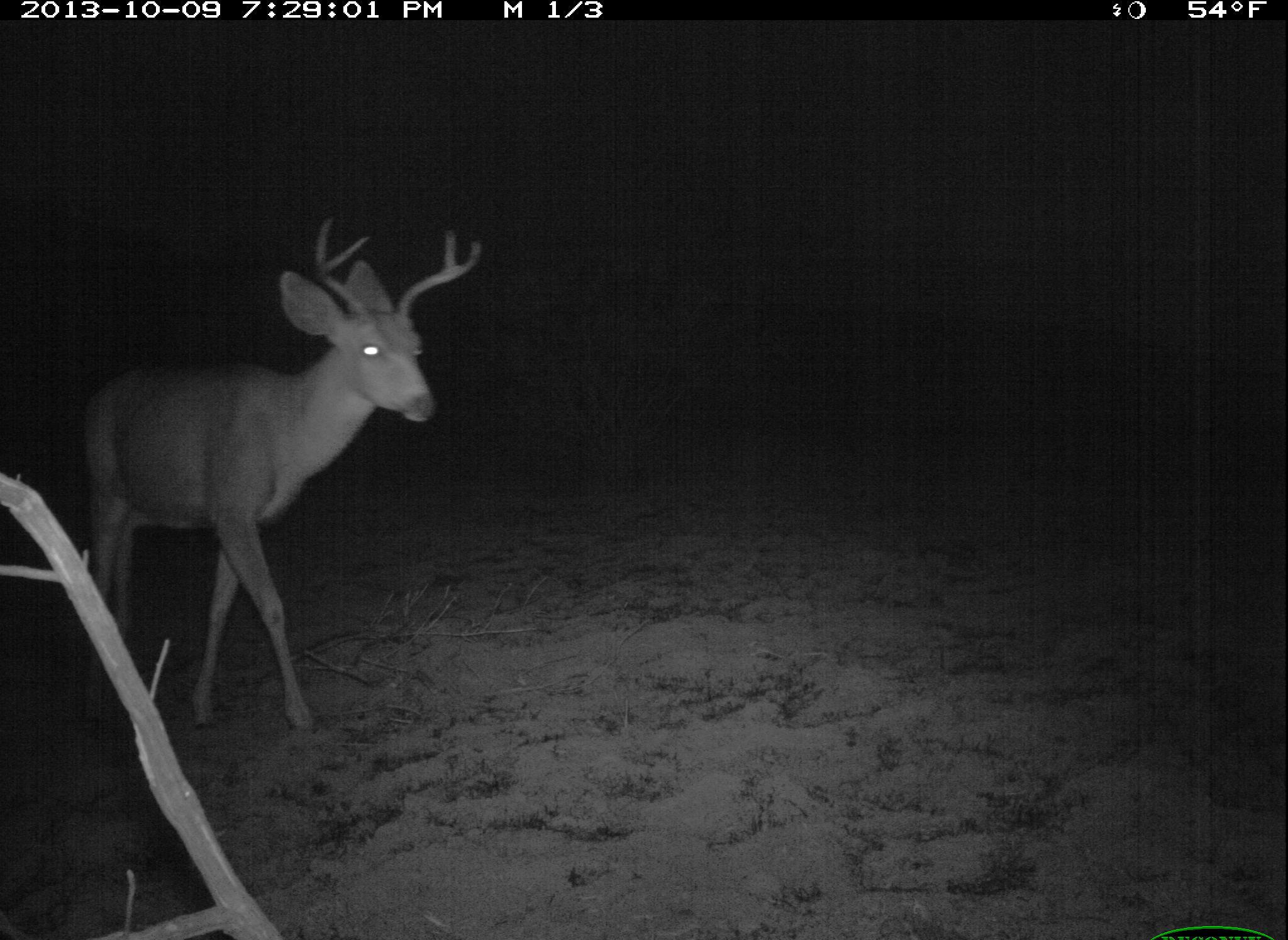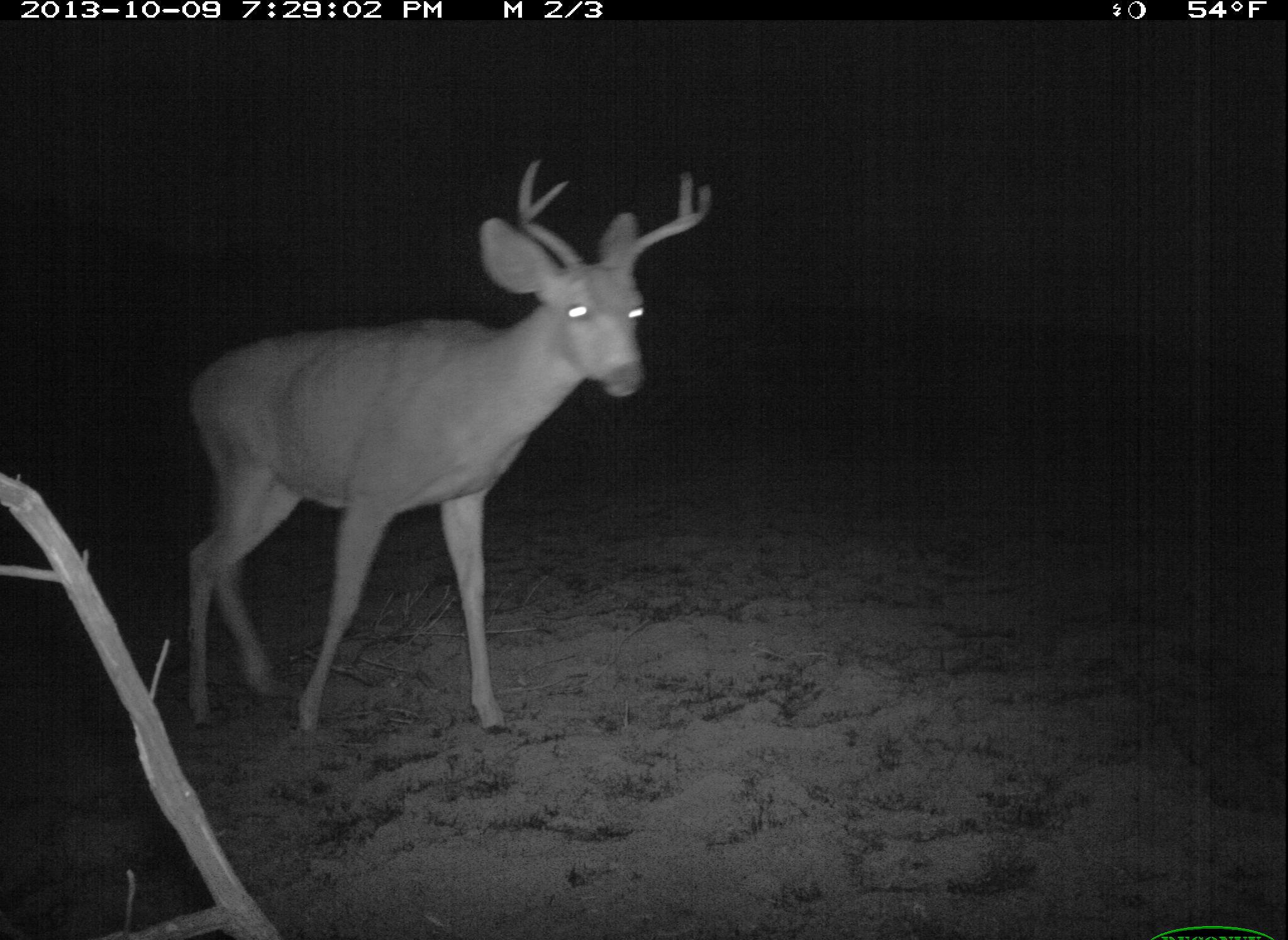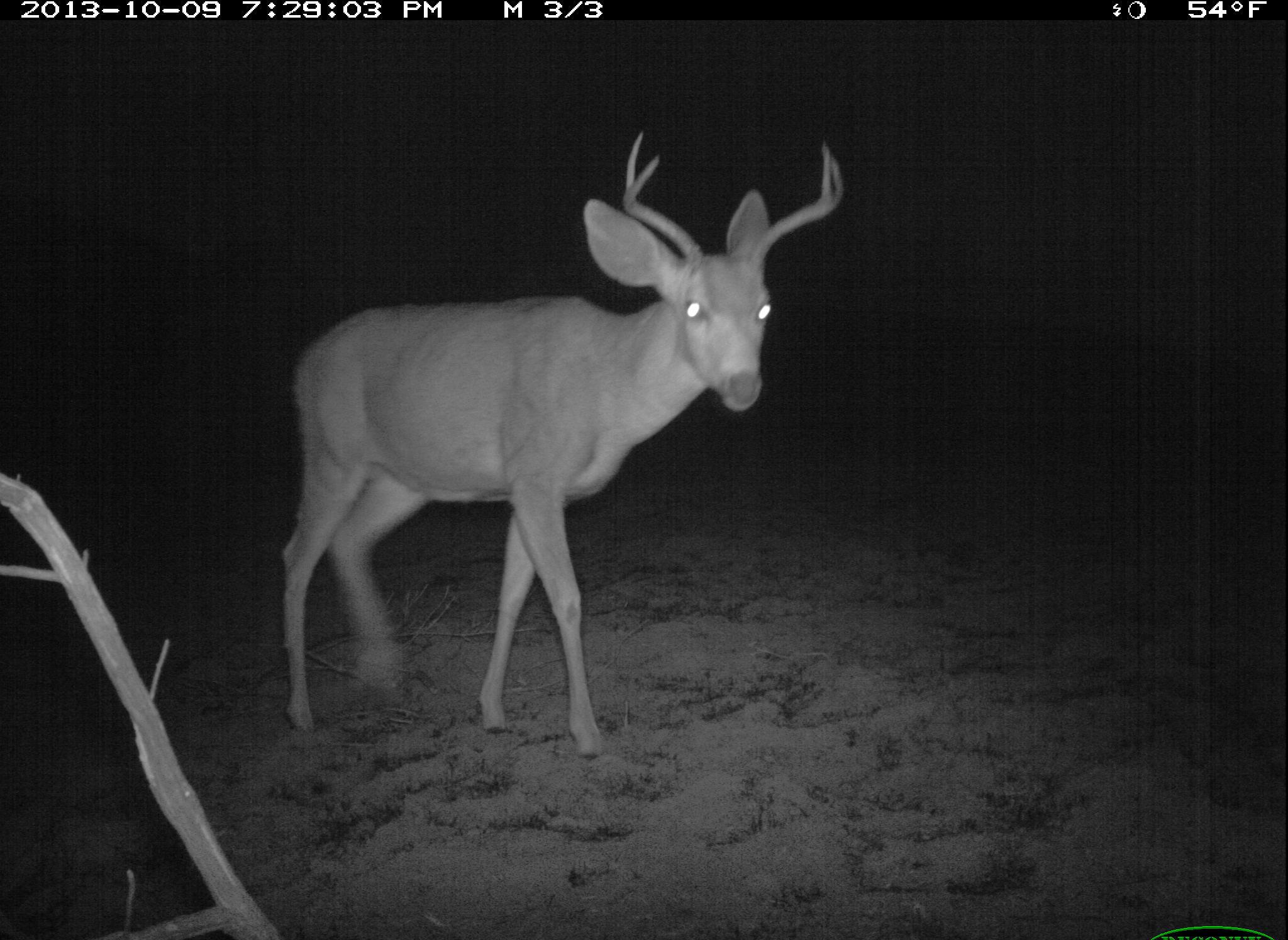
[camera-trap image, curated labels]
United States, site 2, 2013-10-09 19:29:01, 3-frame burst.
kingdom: Animalia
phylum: Chordata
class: Mammalia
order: Artiodactyla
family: Cervidae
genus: Odocoileus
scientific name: Odocoileus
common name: deer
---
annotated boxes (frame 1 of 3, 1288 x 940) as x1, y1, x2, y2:
deer: 80, 216, 481, 733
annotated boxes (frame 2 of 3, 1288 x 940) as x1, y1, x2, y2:
deer: 184, 158, 713, 736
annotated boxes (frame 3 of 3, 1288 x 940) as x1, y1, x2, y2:
deer: 279, 131, 847, 758